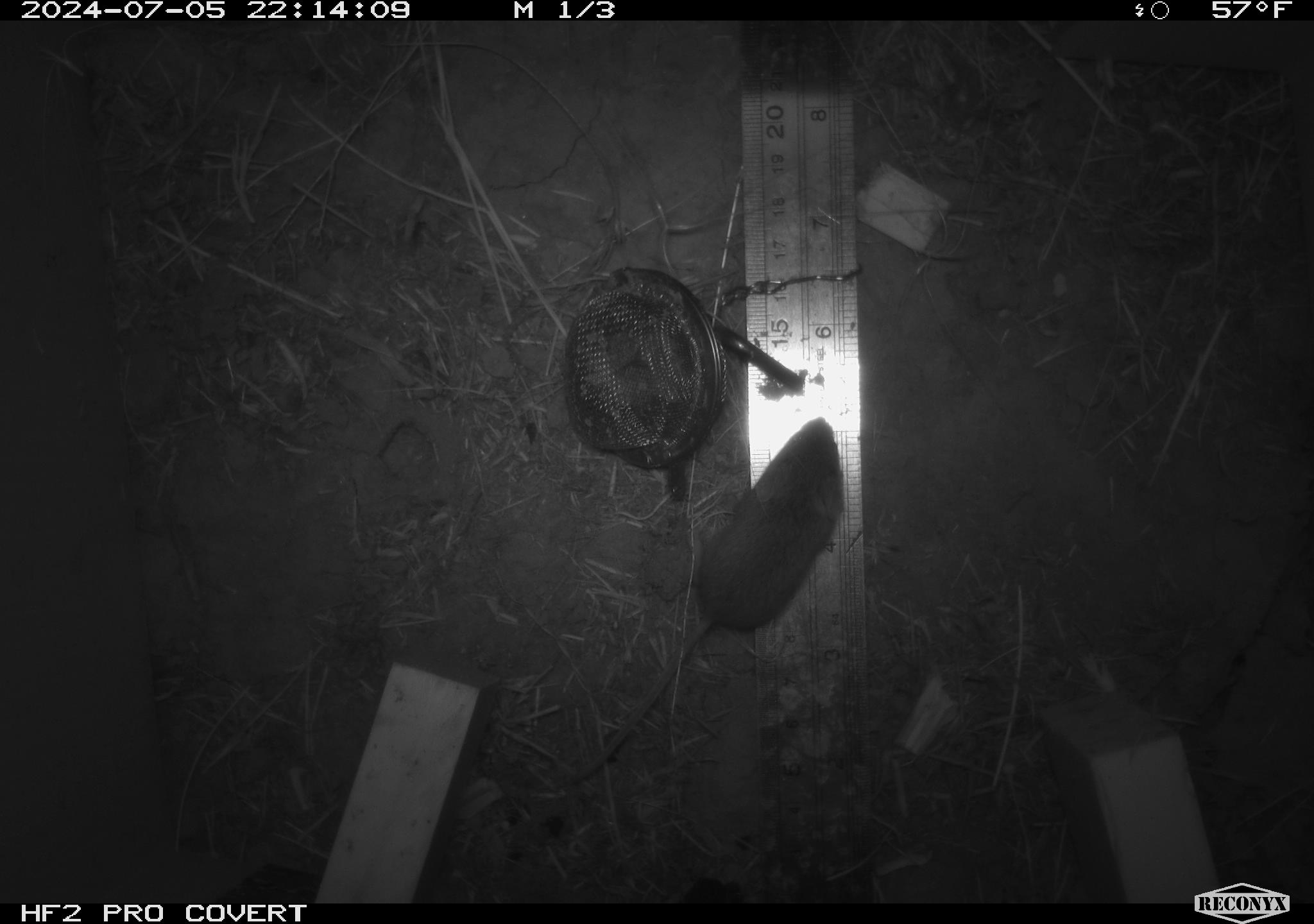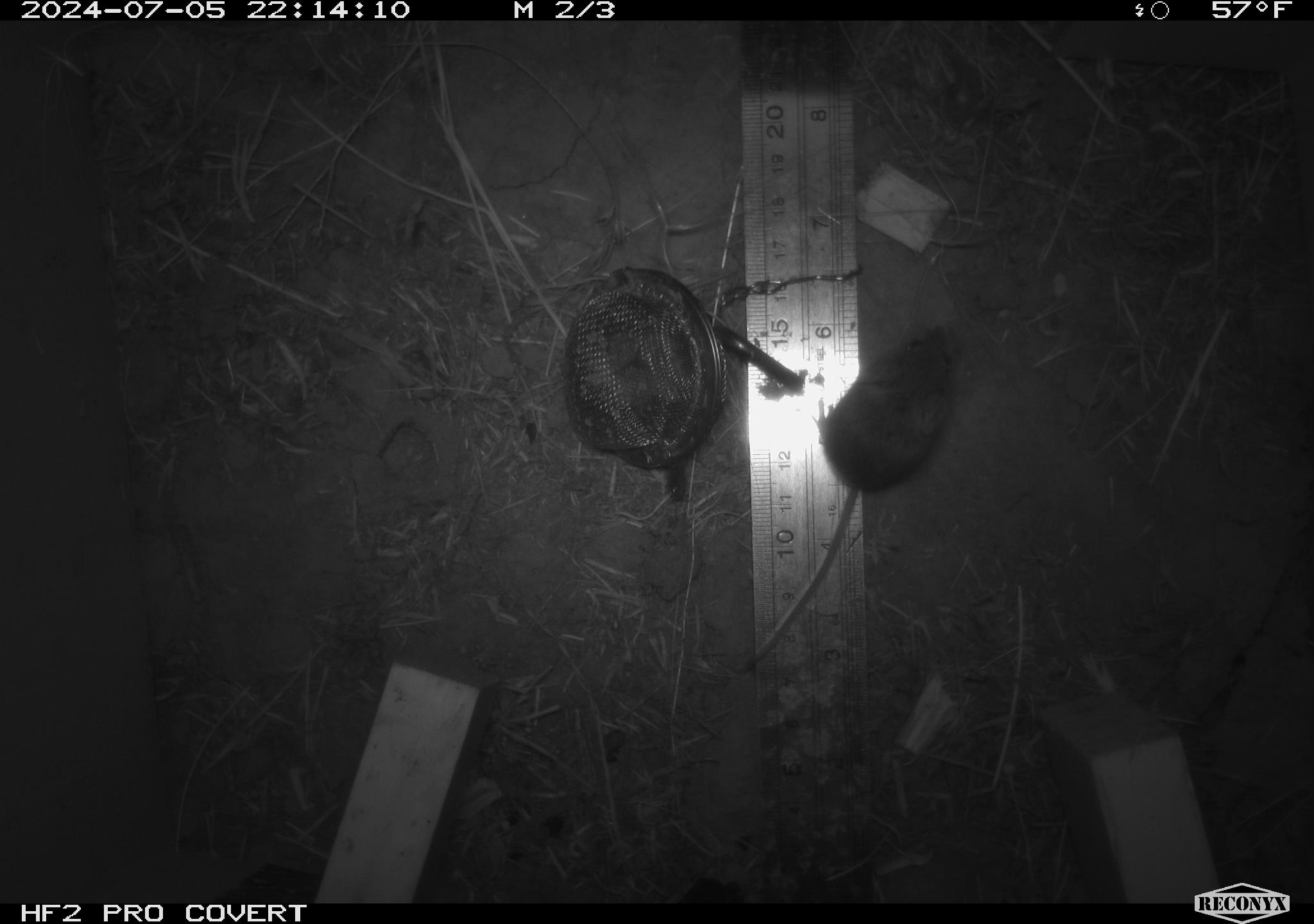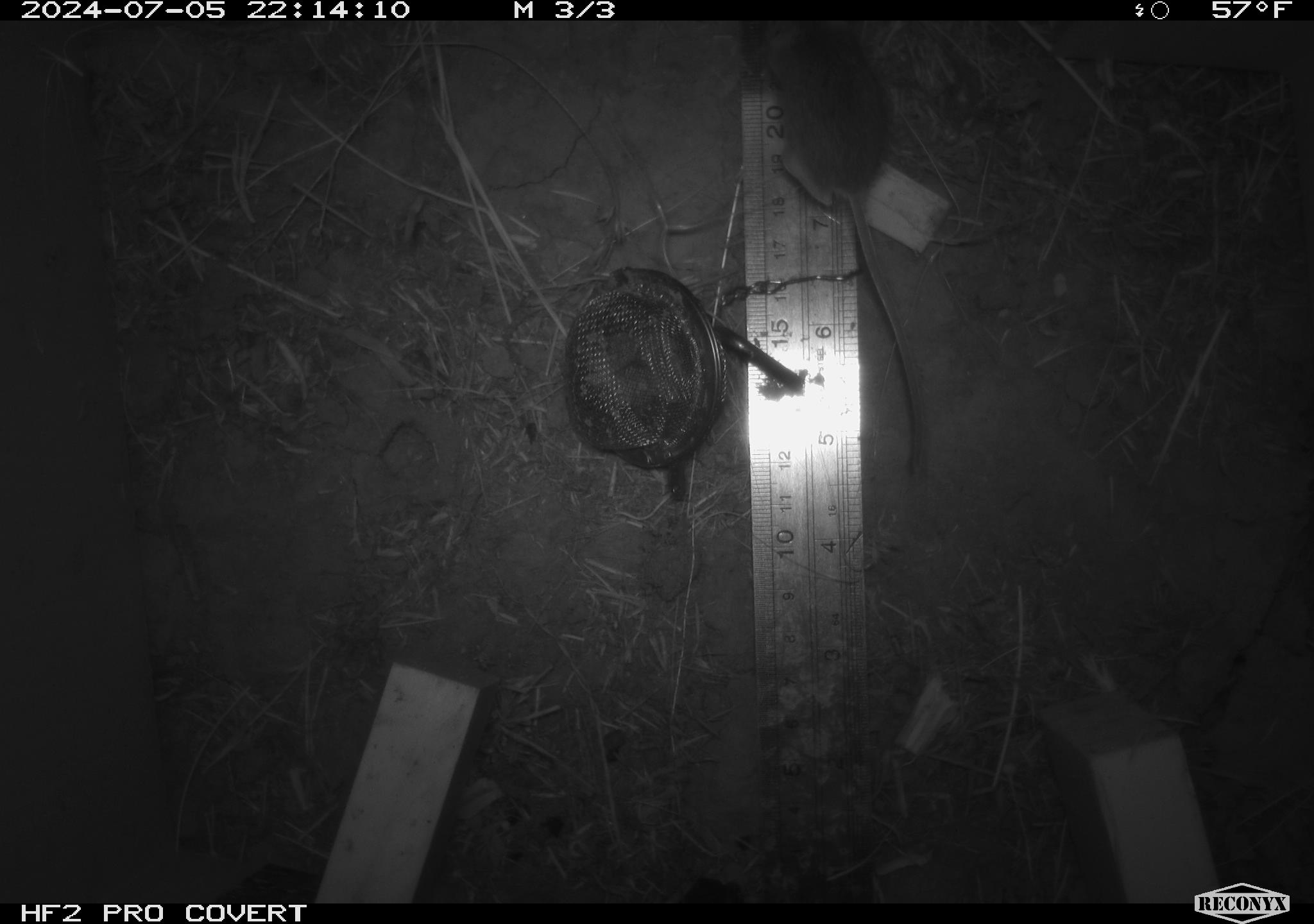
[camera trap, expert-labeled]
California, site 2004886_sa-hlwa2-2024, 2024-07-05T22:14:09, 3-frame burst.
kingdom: Animalia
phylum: Chordata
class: Mammalia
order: Rodentia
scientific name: Rodentia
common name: mouse species